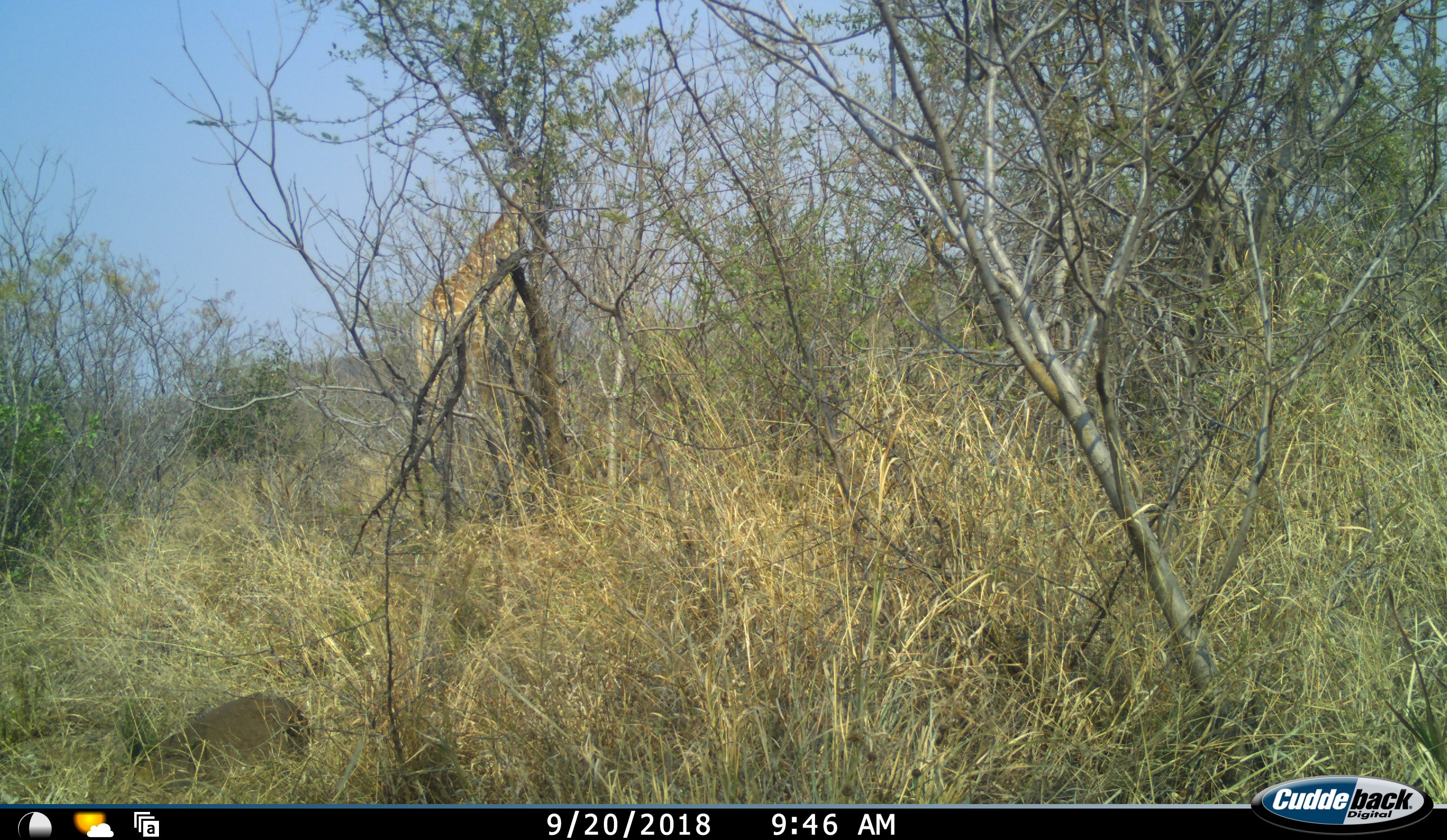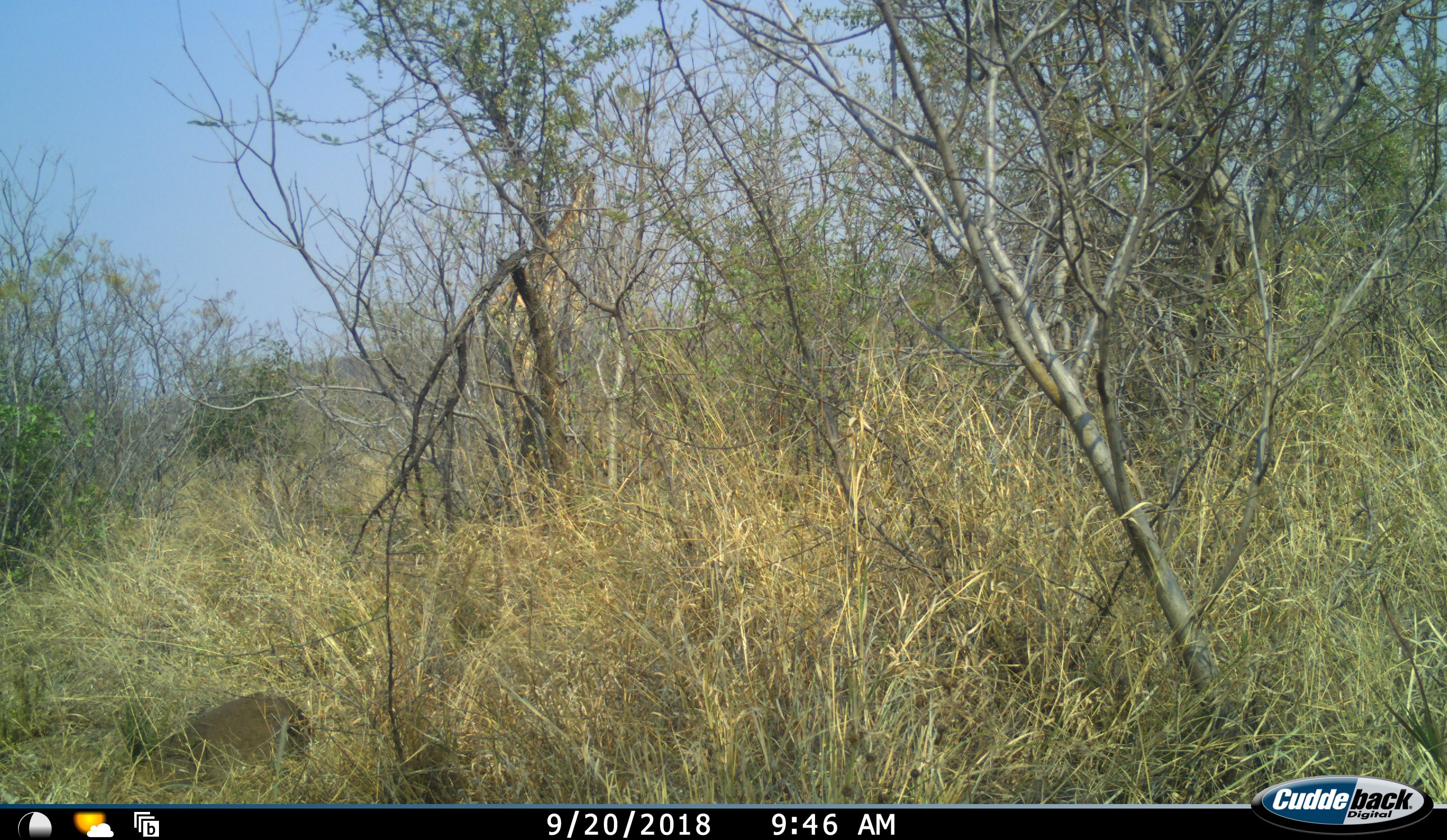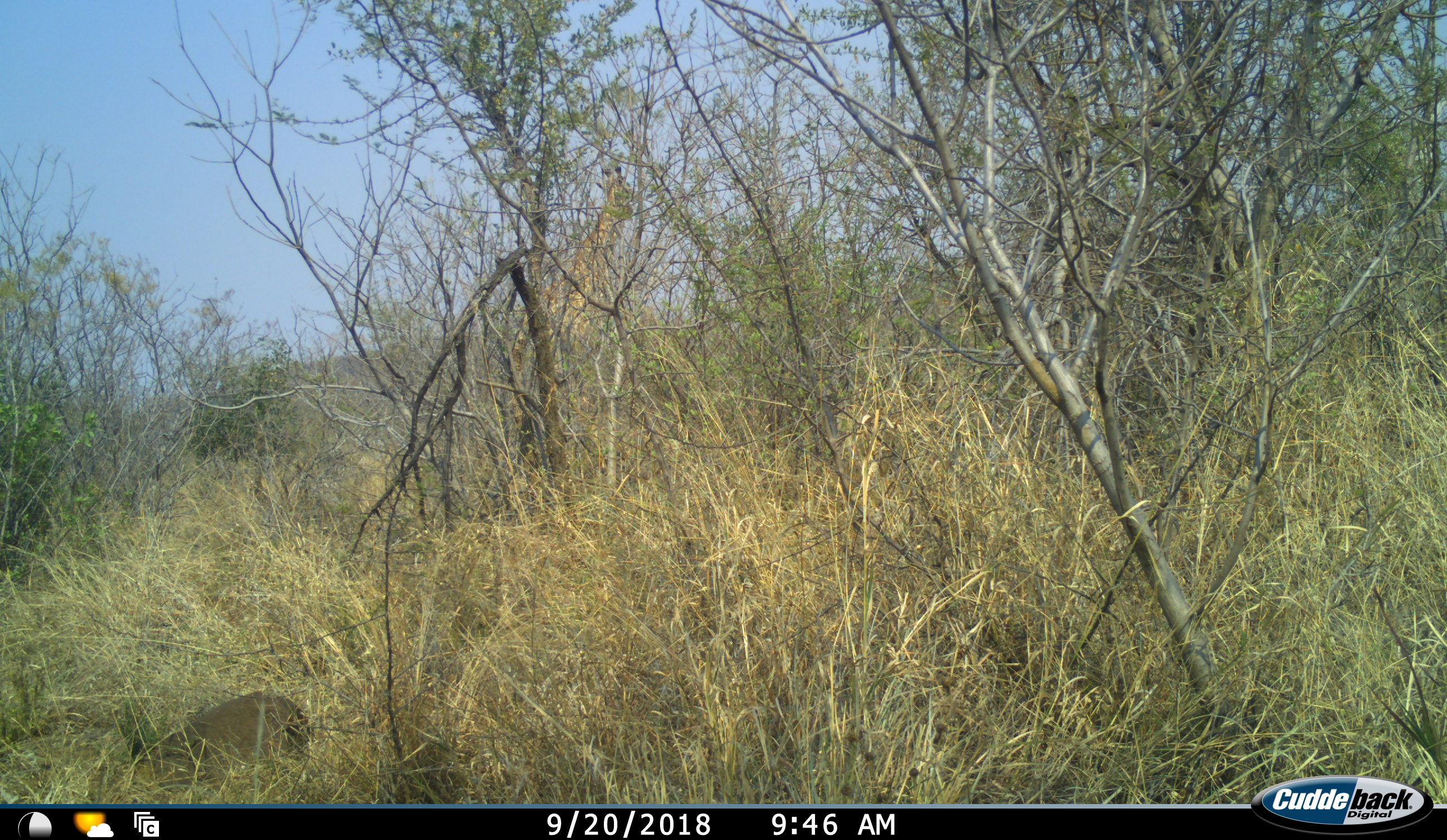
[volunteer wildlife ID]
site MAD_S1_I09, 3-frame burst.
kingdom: Animalia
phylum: Chordata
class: Mammalia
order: Artiodactyla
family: Giraffidae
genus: Giraffa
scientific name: Giraffa camelopardalis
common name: giraffe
Giraffe (Giraffa camelopardalis), count 1. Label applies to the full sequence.